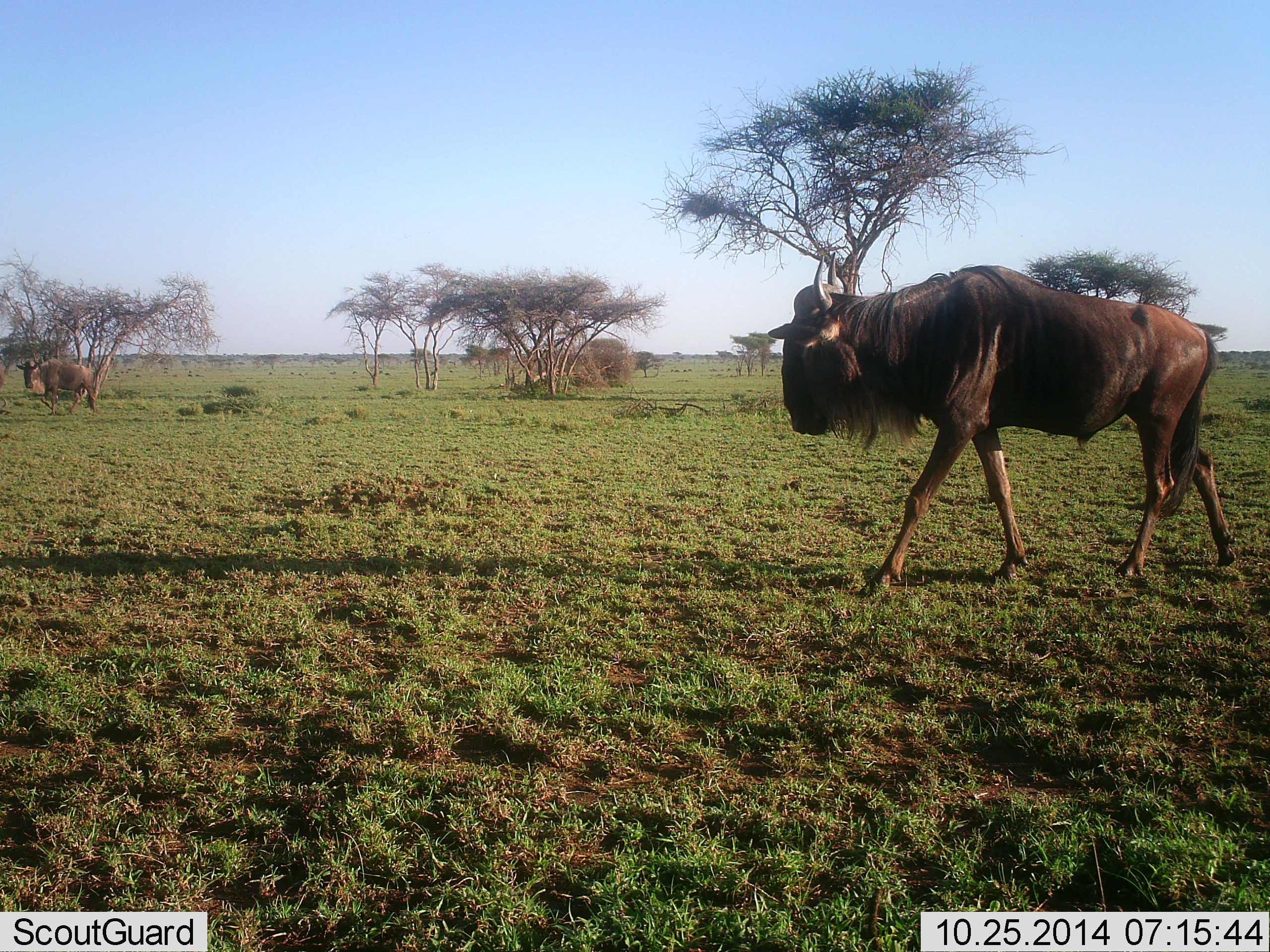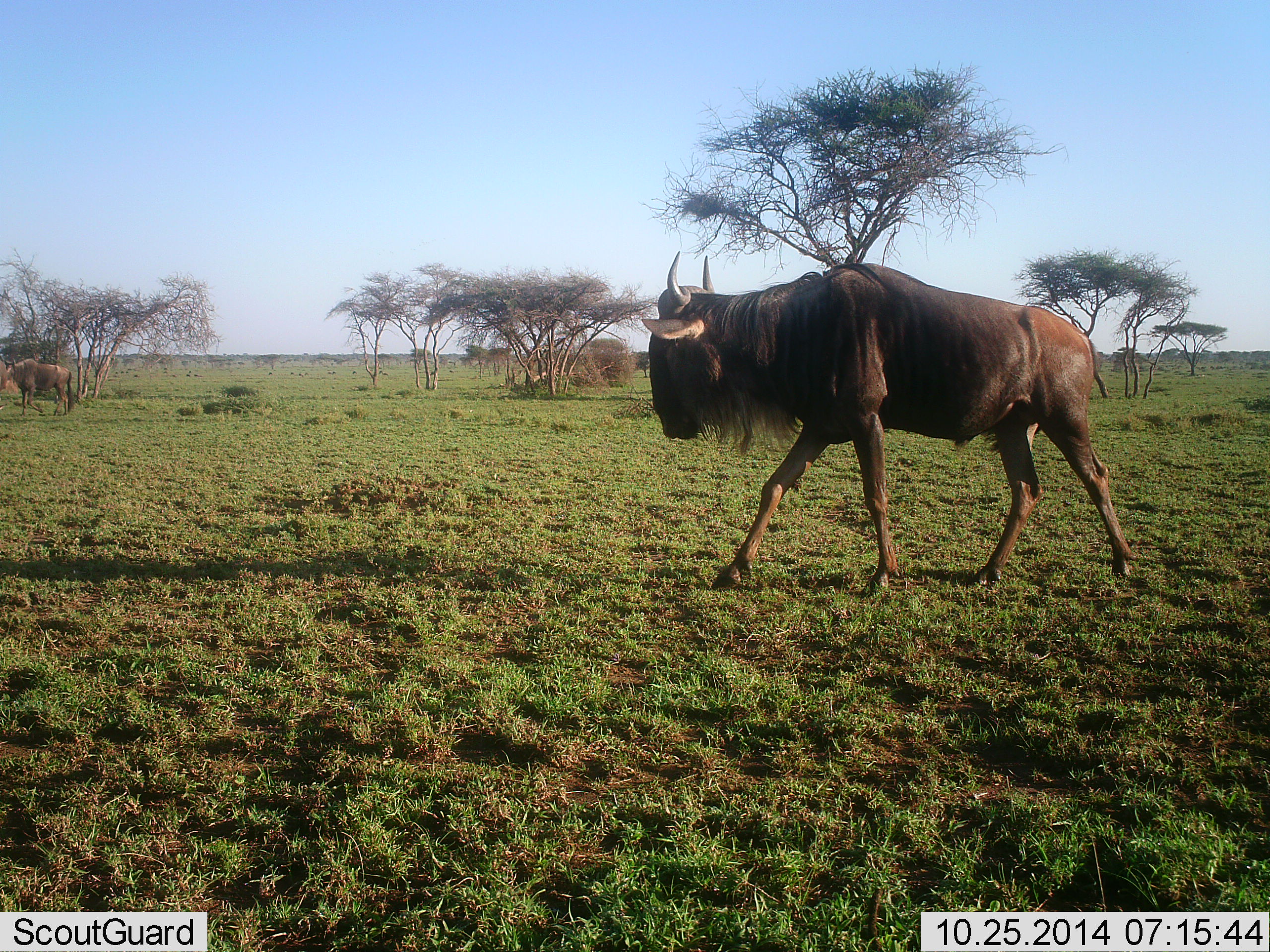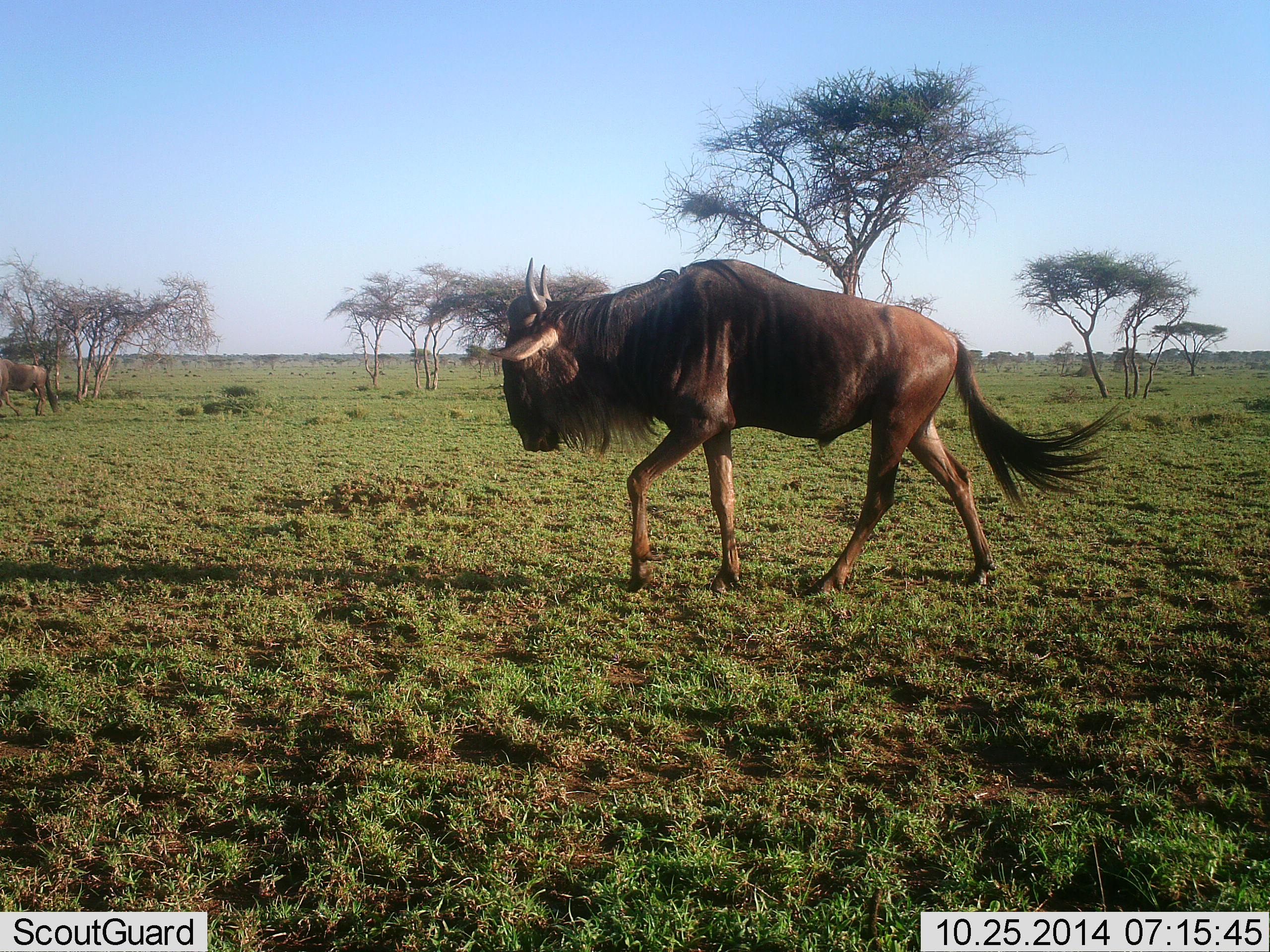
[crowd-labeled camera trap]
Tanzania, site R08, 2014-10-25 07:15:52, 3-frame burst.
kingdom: Animalia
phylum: Chordata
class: Mammalia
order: Artiodactyla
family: Bovidae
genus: Connochaetes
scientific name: Connochaetes taurinus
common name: blue wildebeest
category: wildebeest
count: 2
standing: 10%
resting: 0%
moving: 100%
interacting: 0%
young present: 0%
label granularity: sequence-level